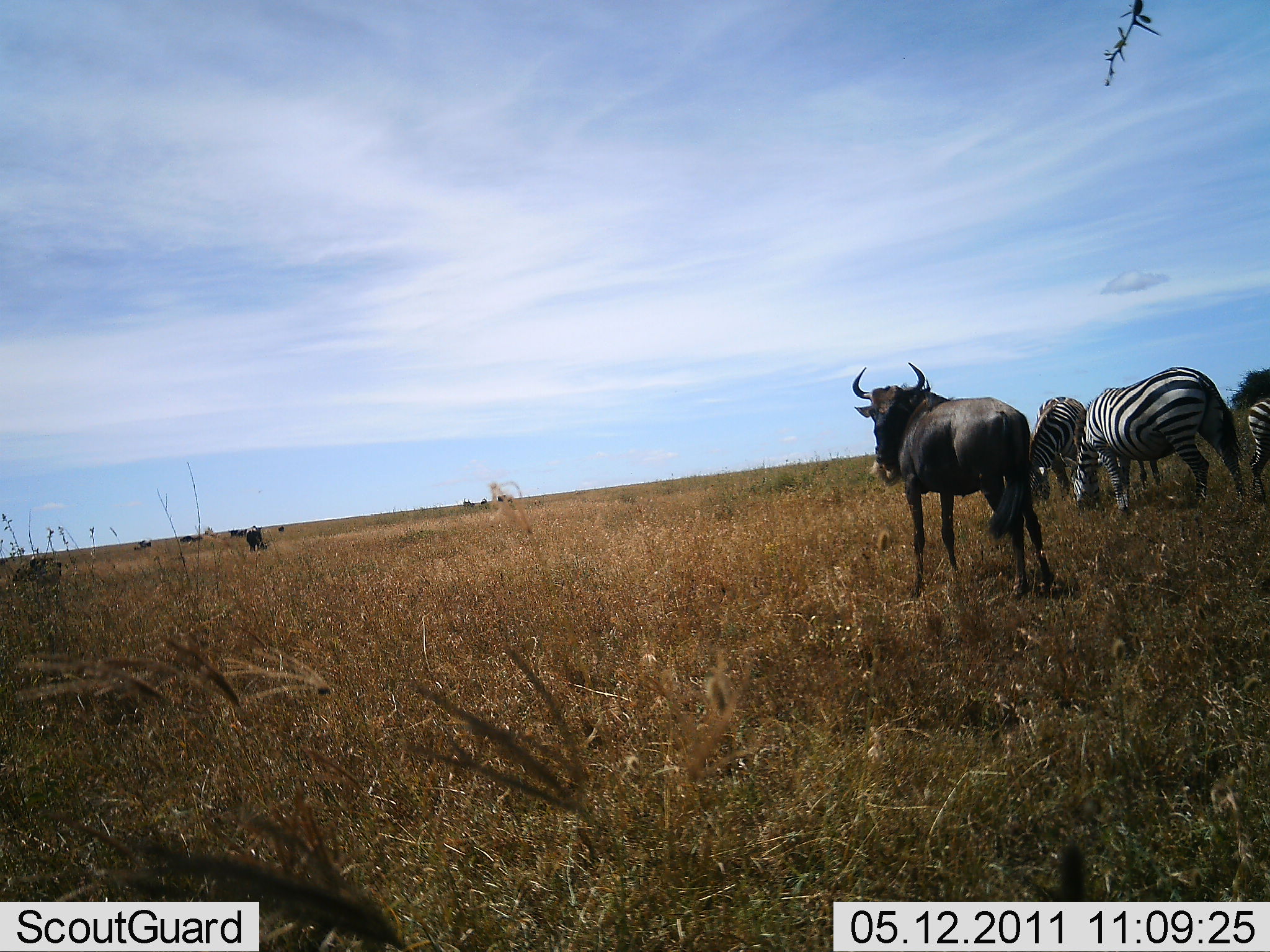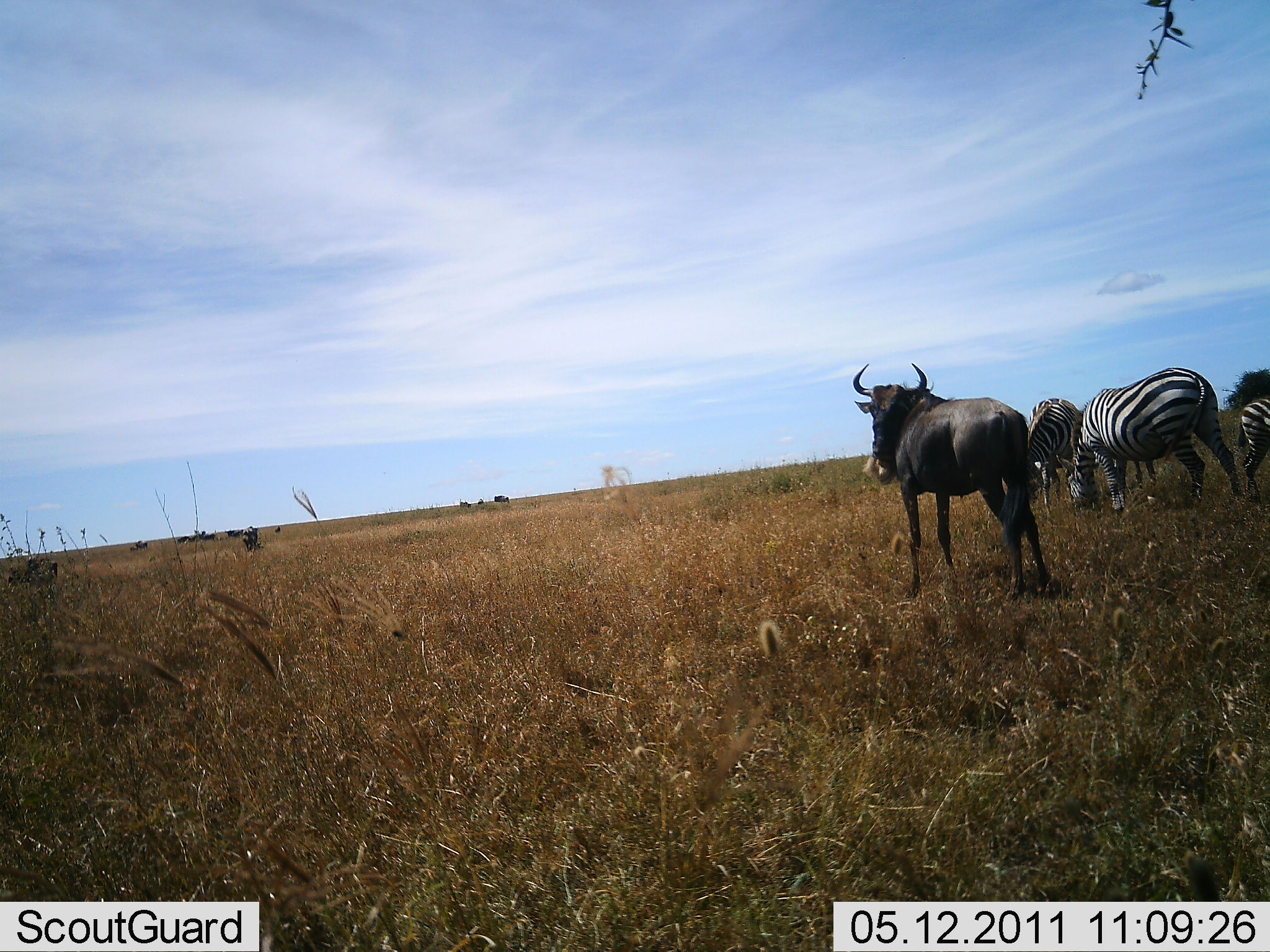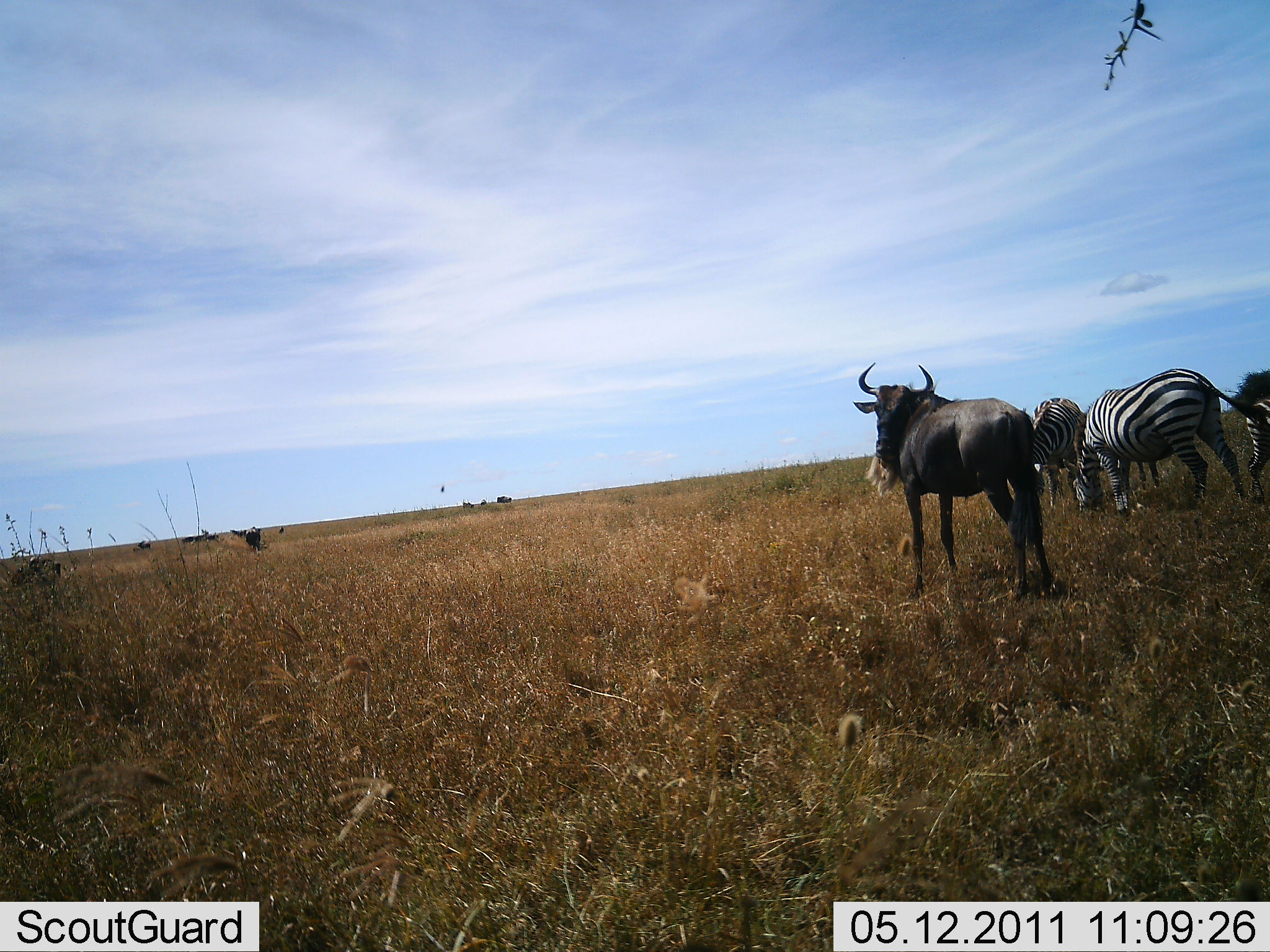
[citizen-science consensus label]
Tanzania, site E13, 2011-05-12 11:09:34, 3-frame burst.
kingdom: Animalia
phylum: Chordata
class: Mammalia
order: Artiodactyla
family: Bovidae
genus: Connochaetes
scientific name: Connochaetes taurinus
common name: blue wildebeest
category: wildebeest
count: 2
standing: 91%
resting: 0%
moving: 9%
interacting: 0%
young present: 0%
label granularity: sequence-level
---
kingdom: Animalia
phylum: Chordata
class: Mammalia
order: Perissodactyla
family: Equidae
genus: Equus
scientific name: Equus quagga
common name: plains zebra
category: zebra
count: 3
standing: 42%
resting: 0%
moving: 0%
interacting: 0%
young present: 0%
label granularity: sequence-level